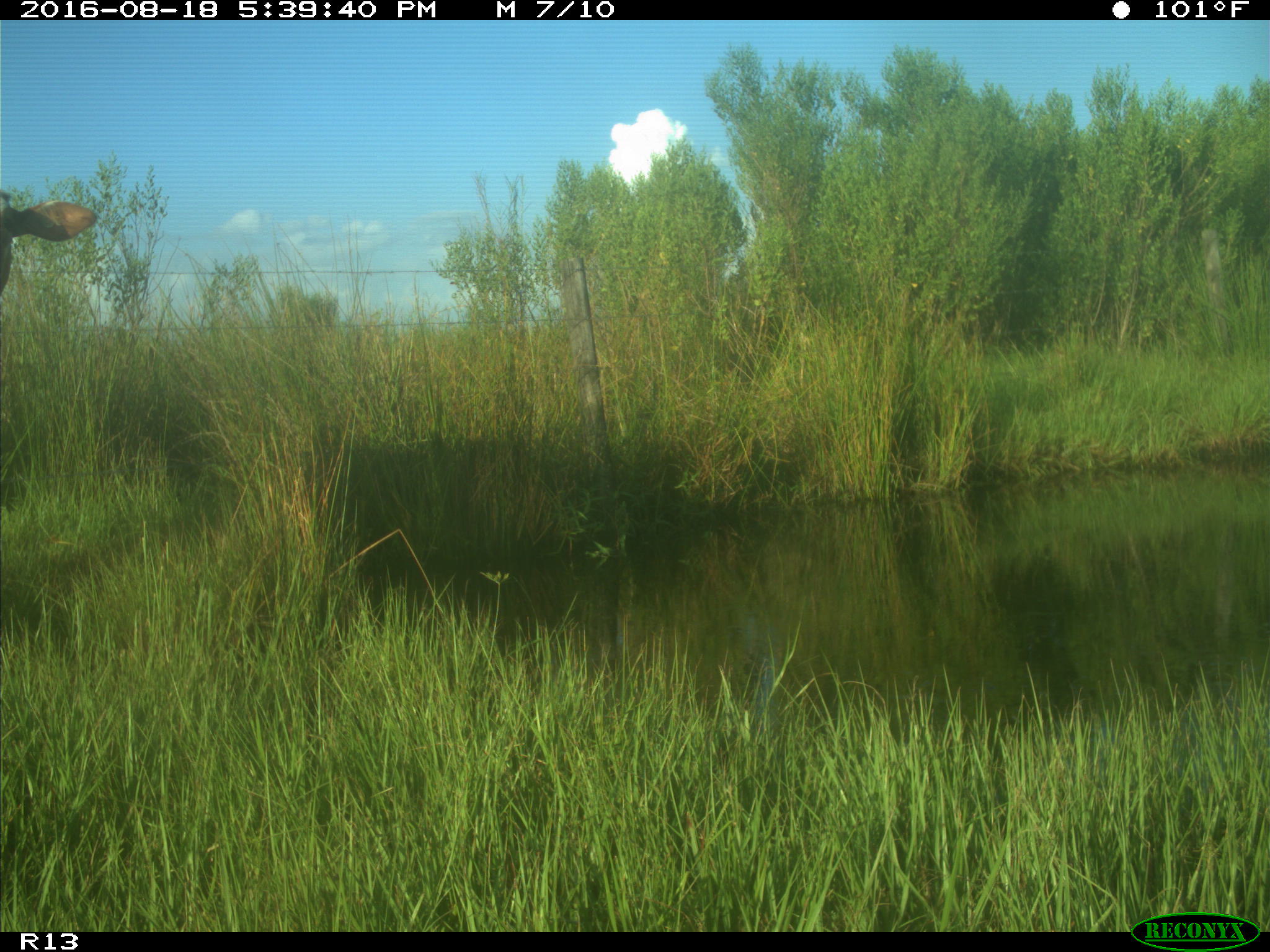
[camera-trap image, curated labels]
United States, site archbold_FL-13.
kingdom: Animalia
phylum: Chordata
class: Mammalia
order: Artiodactyla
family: Bovidae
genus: Bos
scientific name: Bos taurus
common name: domestic cow